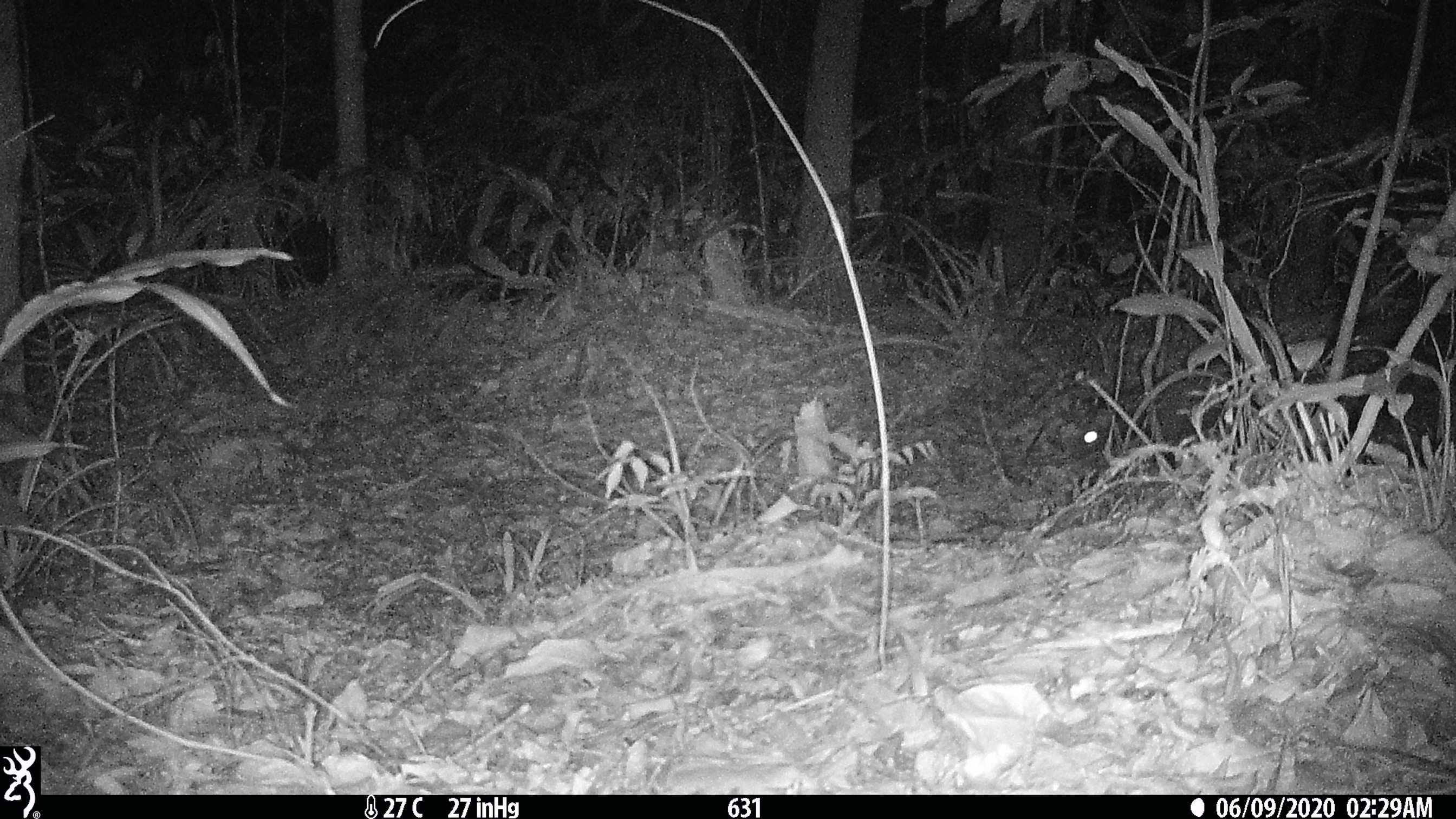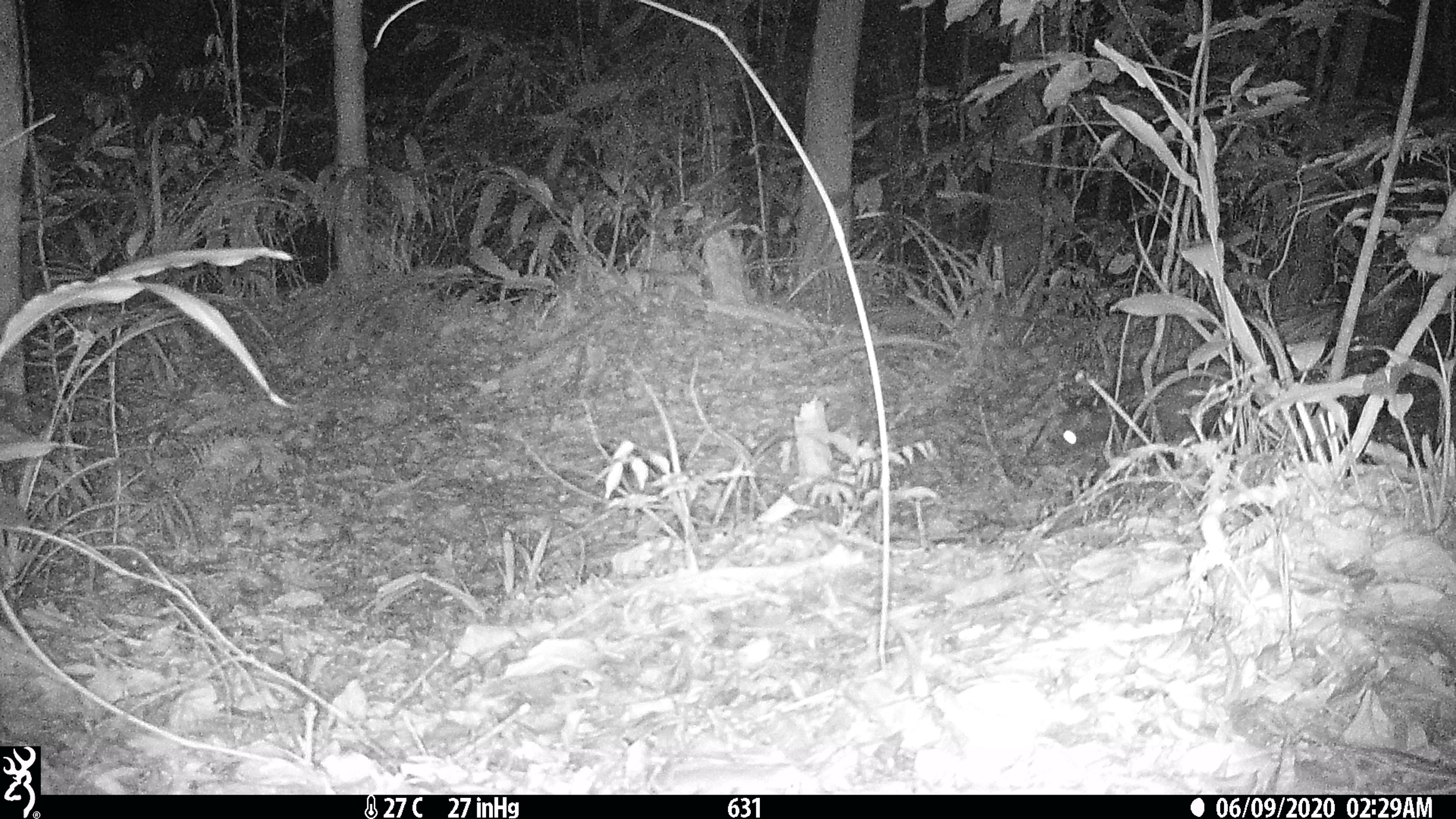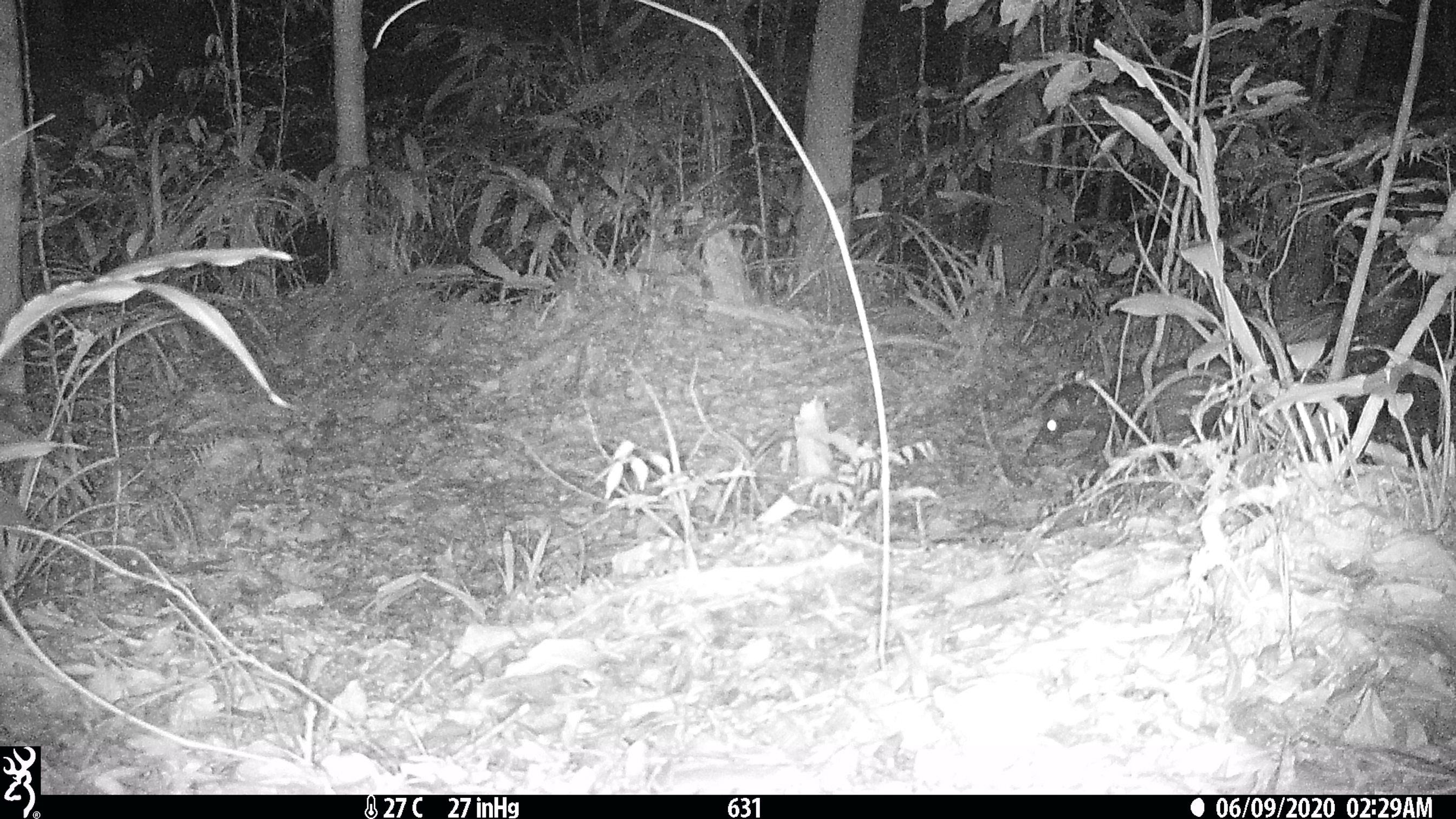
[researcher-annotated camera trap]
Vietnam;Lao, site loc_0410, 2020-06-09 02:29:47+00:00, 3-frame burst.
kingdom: Animalia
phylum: Chordata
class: Mammalia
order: Carnivora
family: Viverridae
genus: Paradoxurus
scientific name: Paradoxurus hermaphroditus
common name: common palm civet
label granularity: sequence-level